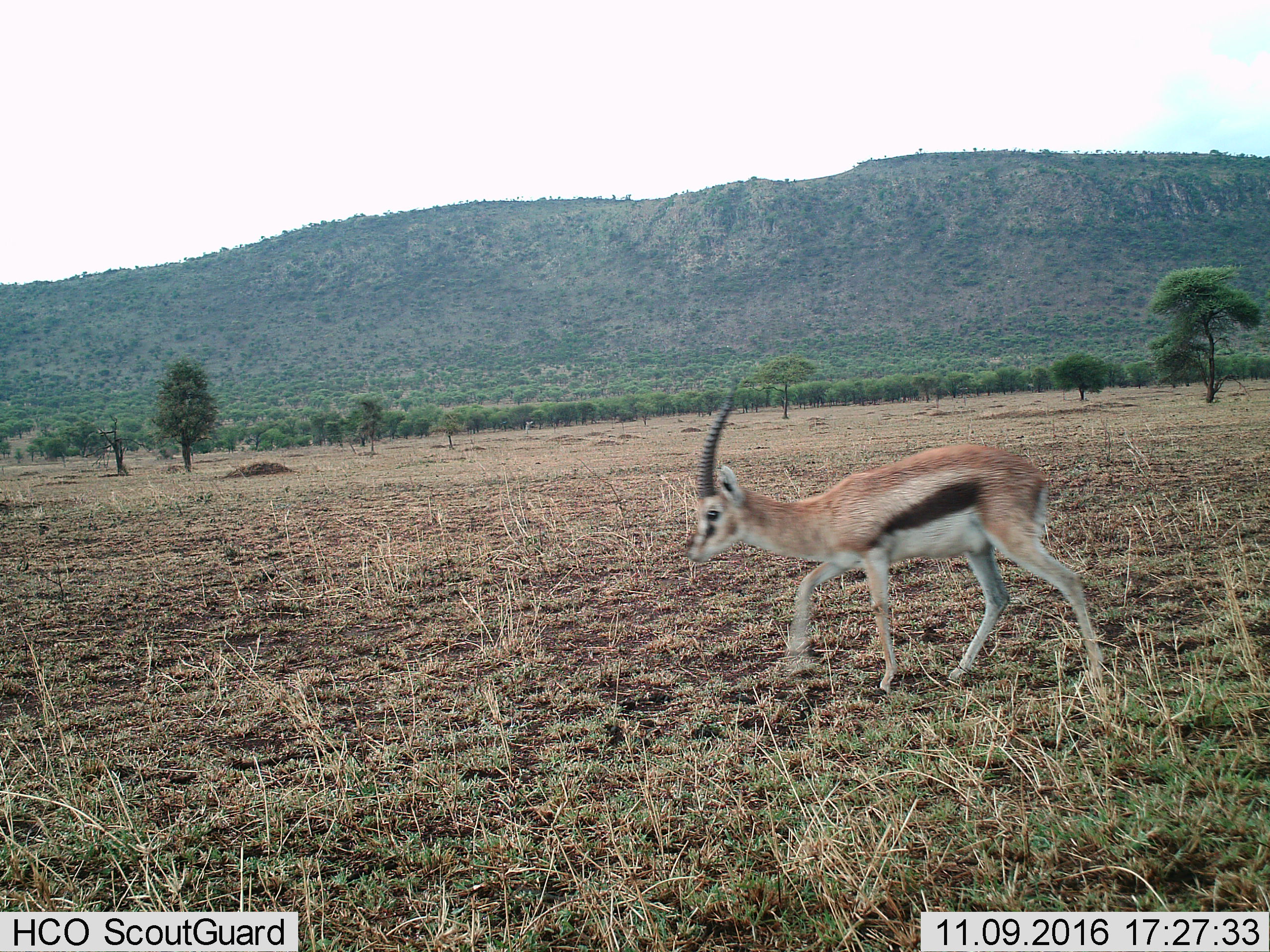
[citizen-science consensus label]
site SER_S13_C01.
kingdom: Animalia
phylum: Chordata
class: Mammalia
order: Artiodactyla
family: Bovidae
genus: Eudorcas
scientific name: Eudorcas thomsonii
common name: thomson's gazelle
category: gazellethomsons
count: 1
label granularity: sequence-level